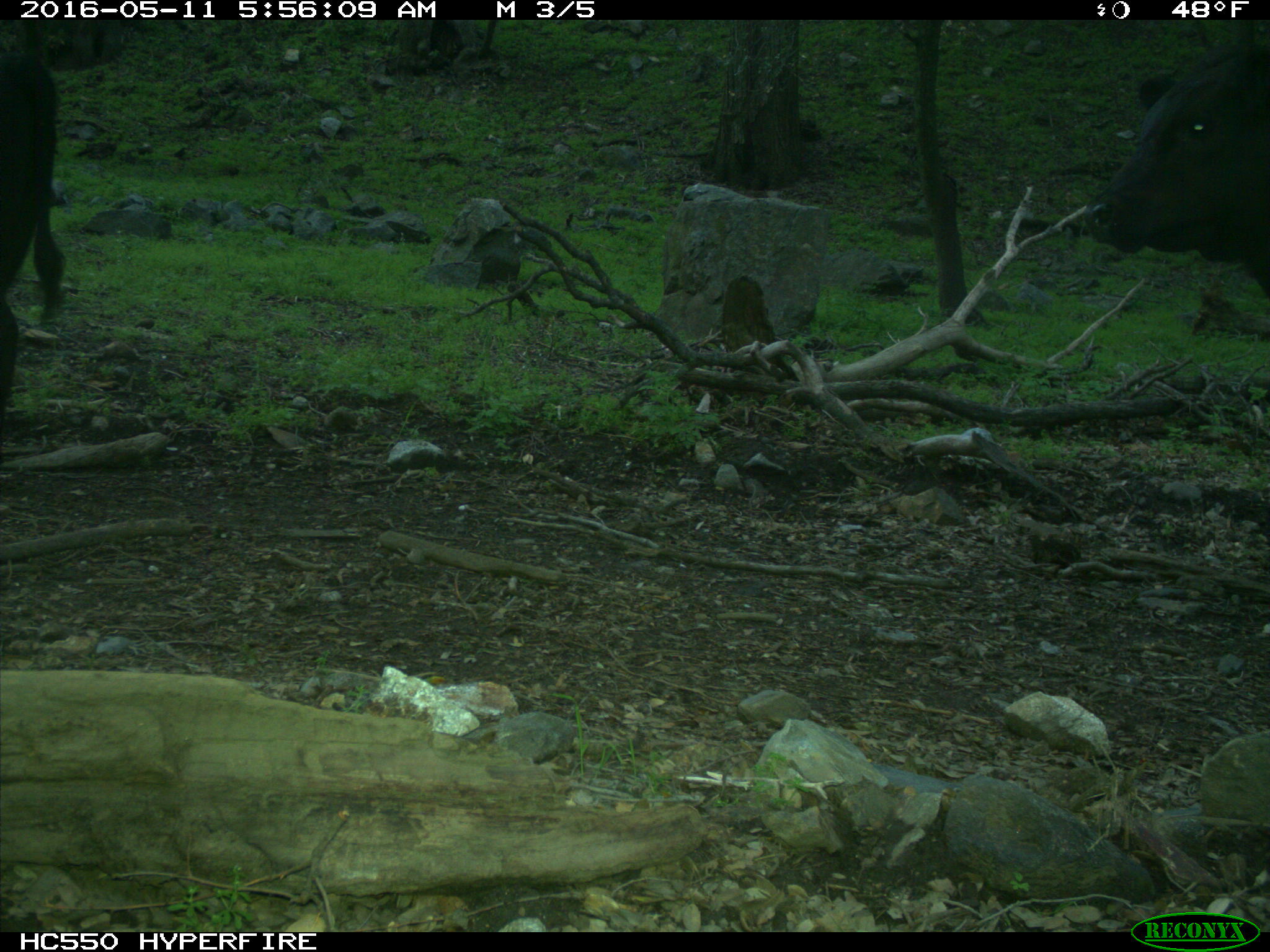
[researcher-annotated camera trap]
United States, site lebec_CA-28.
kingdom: Animalia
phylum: Chordata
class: Mammalia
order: Artiodactyla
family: Bovidae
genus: Bos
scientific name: Bos taurus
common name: domestic cow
Bos taurus (domestic cow).